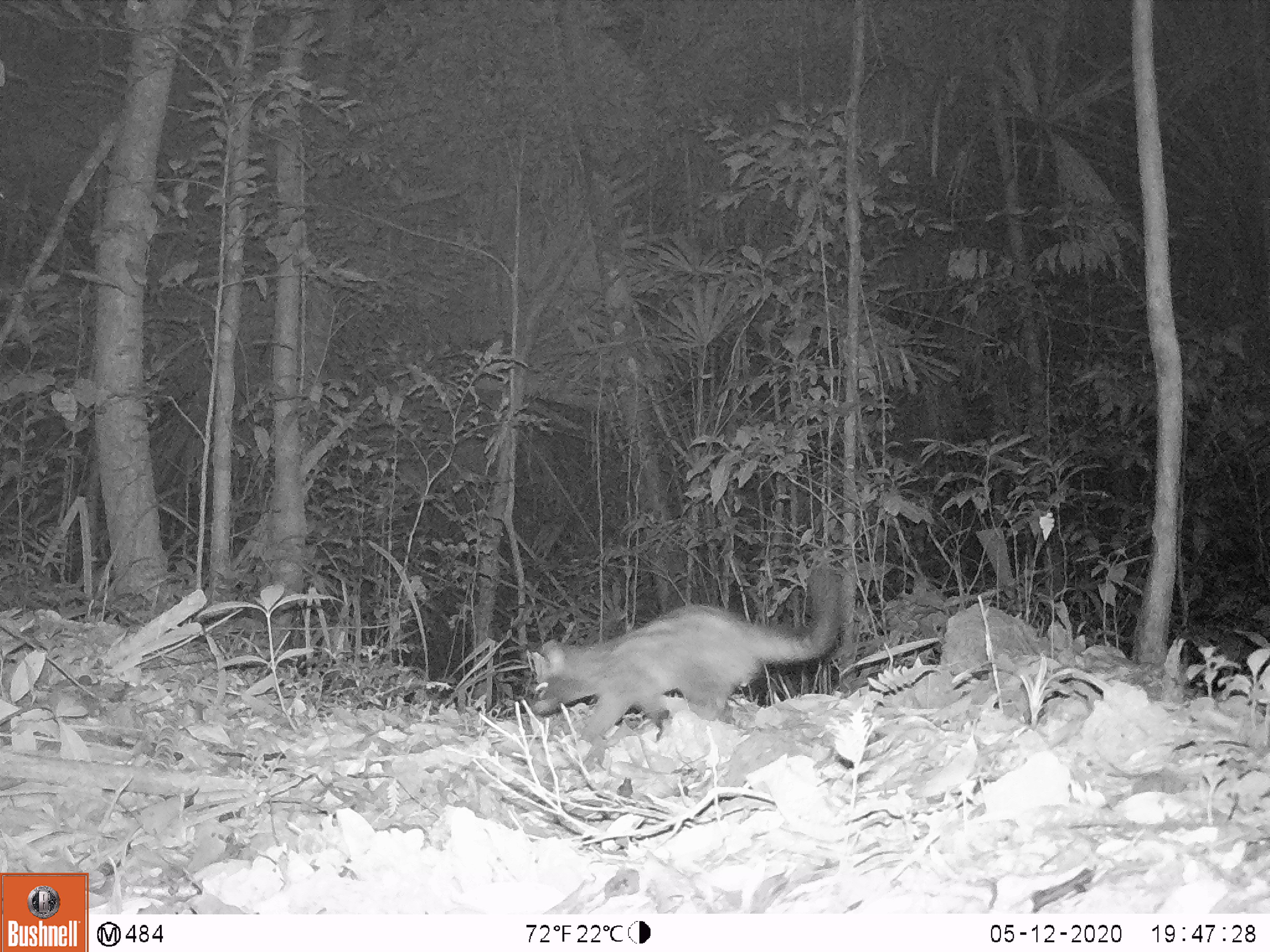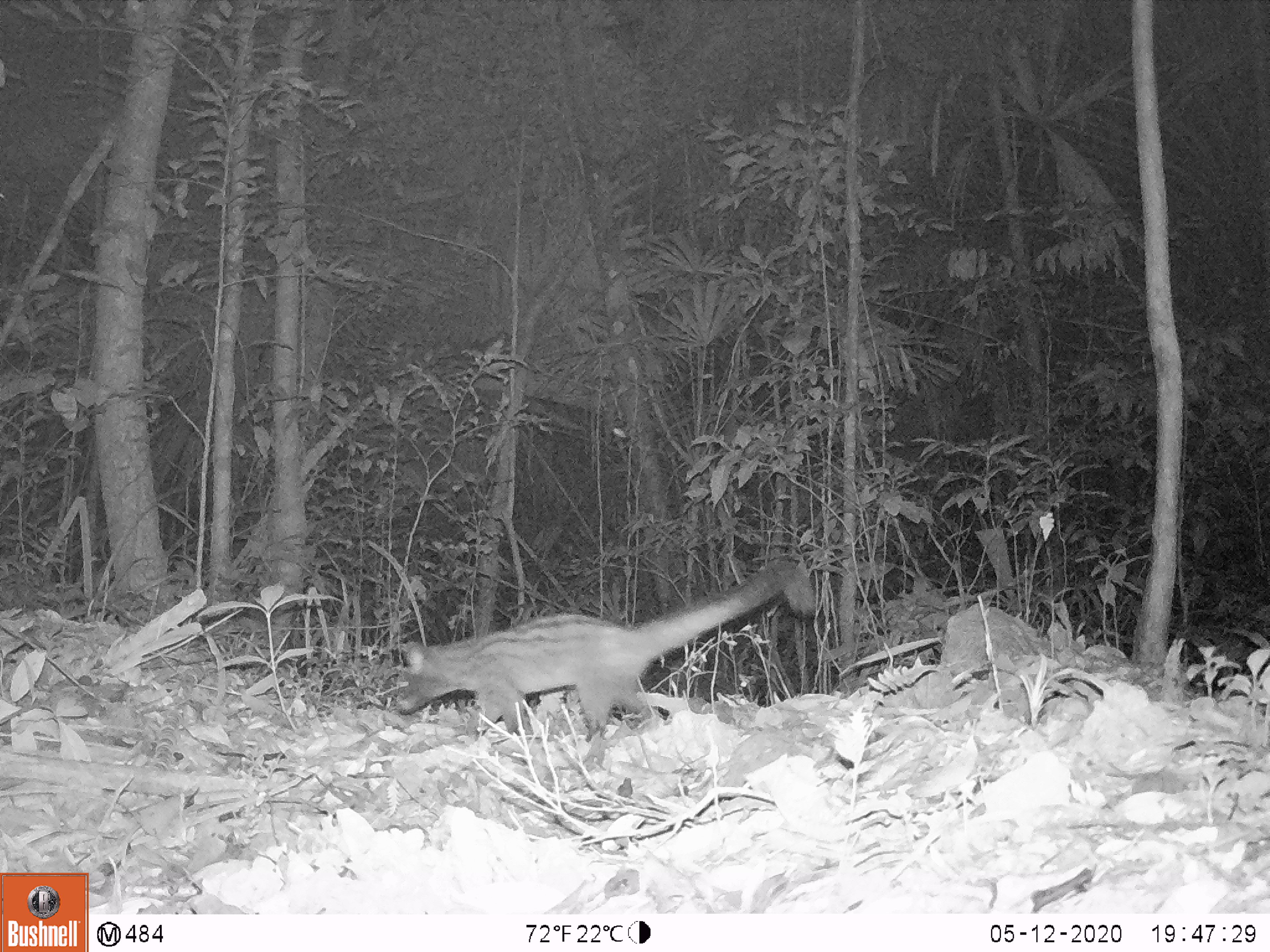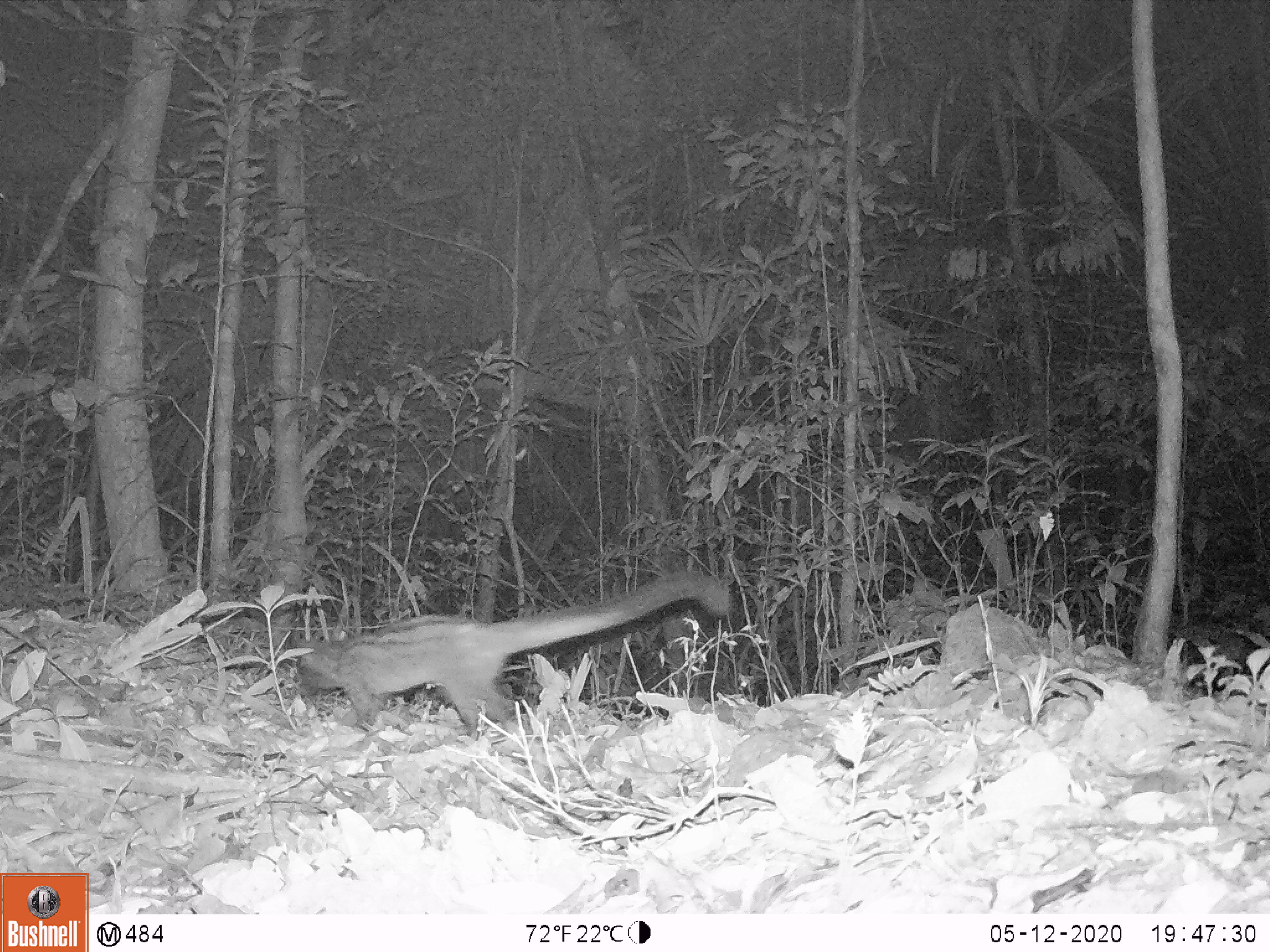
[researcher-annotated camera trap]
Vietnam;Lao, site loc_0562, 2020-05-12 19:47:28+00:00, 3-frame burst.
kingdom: Animalia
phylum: Chordata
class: Mammalia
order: Carnivora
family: Viverridae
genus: Paradoxurus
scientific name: Paradoxurus hermaphroditus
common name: common palm civet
Common palm civet (Paradoxurus hermaphroditus). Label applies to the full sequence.